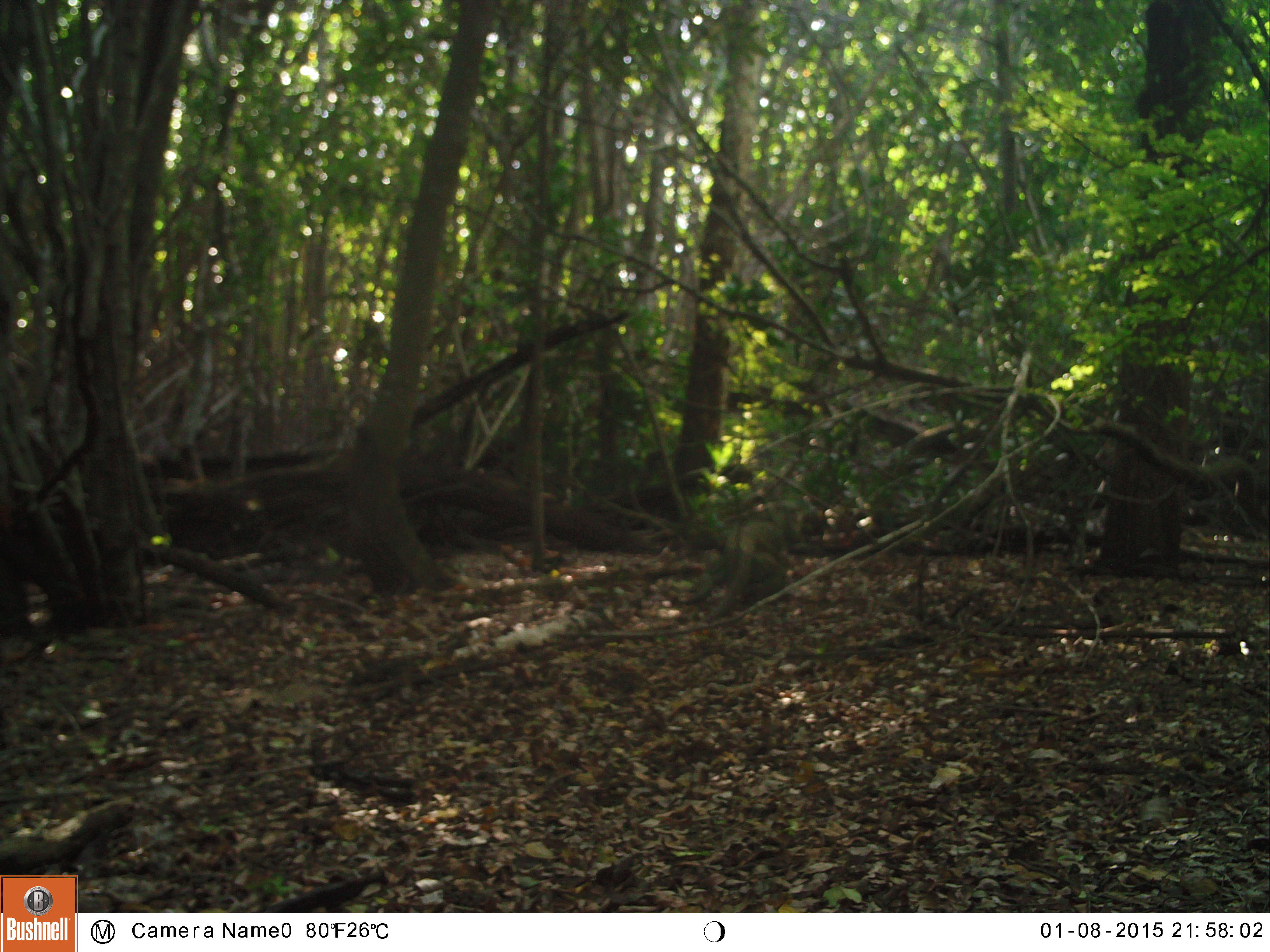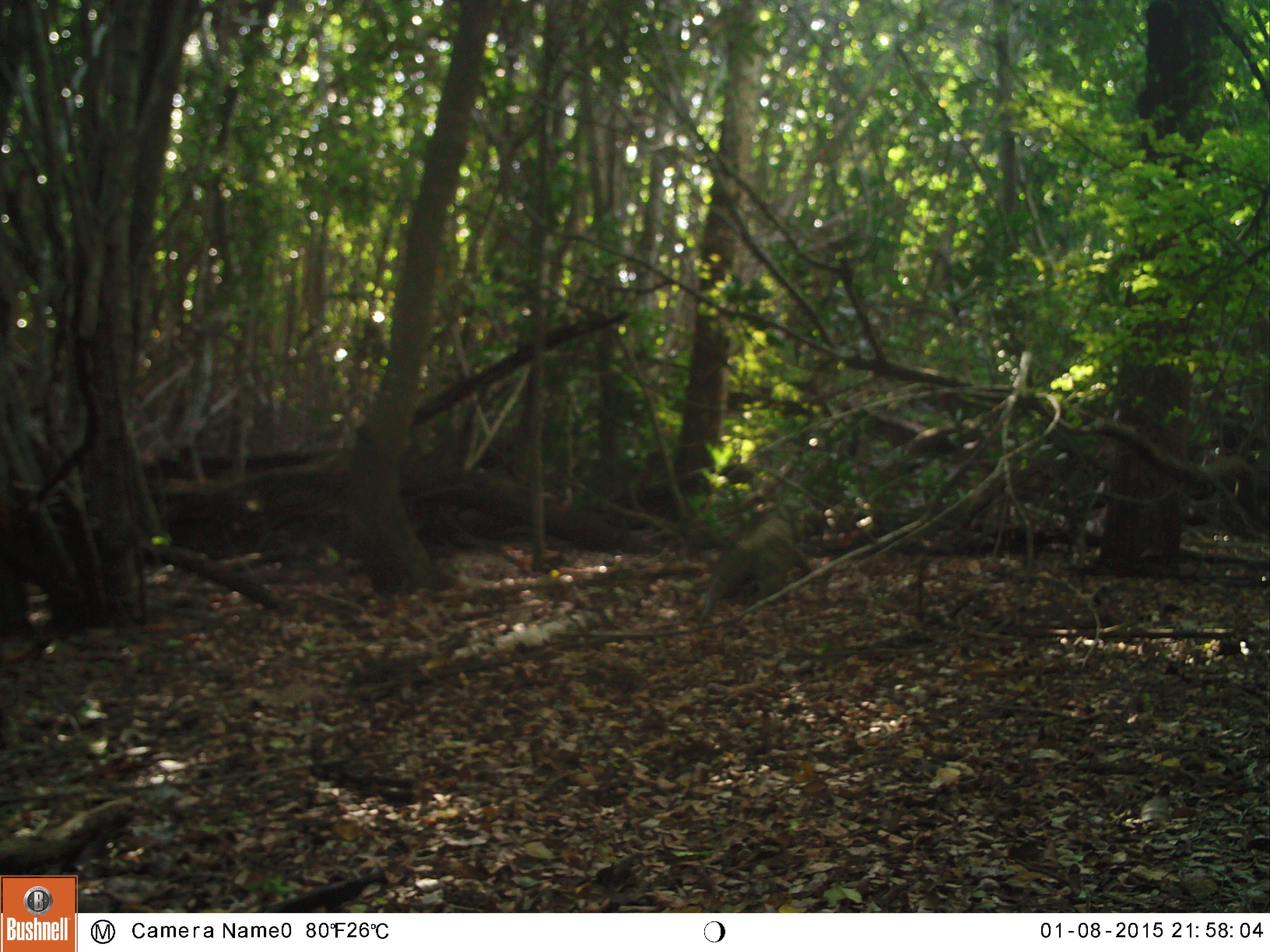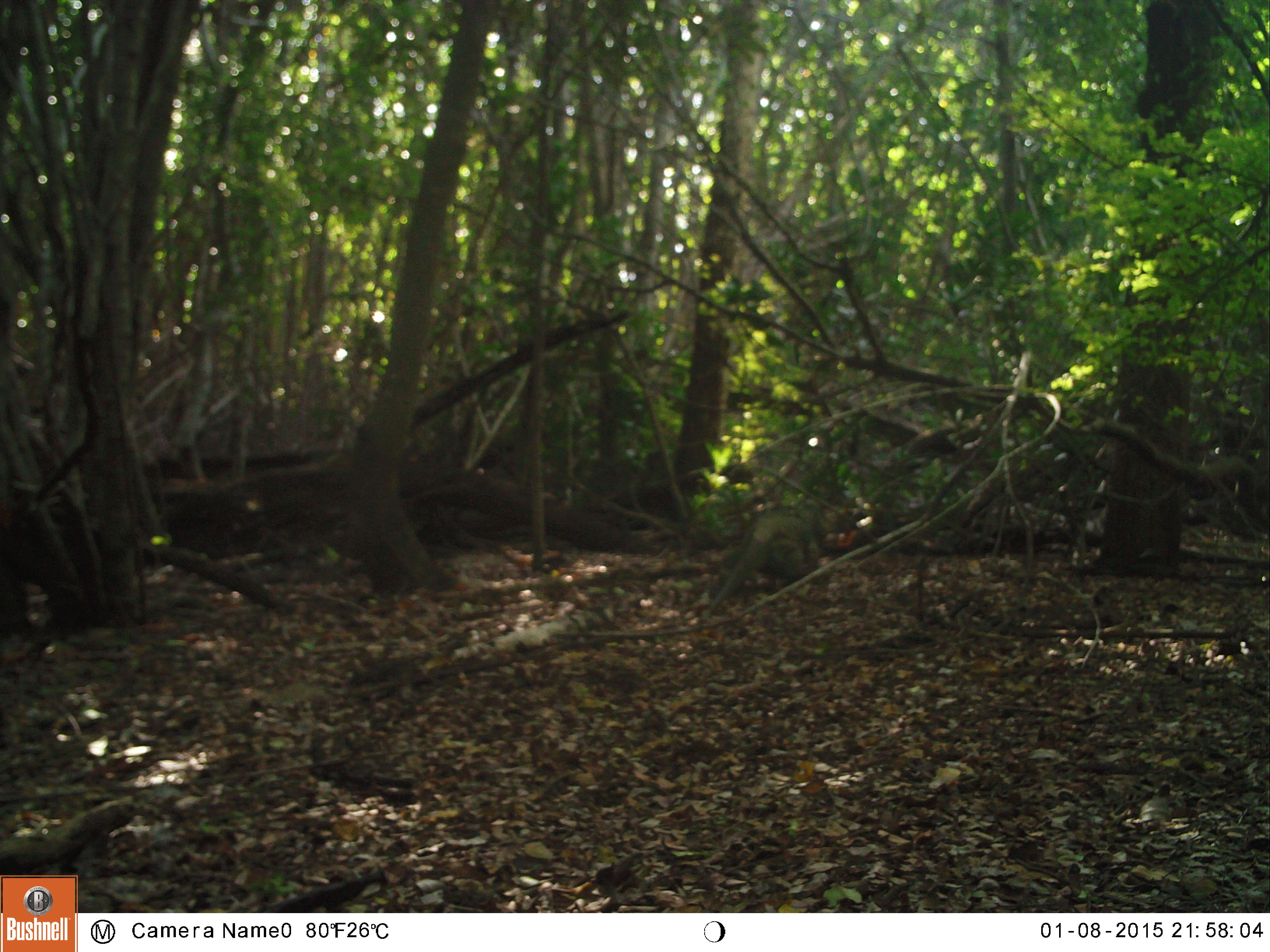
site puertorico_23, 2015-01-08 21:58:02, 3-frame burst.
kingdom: Animalia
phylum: Chordata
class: Reptilia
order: Squamata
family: Iguanidae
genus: Iguana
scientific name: Iguana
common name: typical iguanas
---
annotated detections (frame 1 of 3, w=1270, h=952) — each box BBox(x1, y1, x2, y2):
iguana: BBox(674, 501, 797, 620)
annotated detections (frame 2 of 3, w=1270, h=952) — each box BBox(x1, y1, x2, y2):
iguana: BBox(694, 513, 808, 619)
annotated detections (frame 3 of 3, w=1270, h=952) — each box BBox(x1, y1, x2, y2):
iguana: BBox(704, 505, 848, 610)